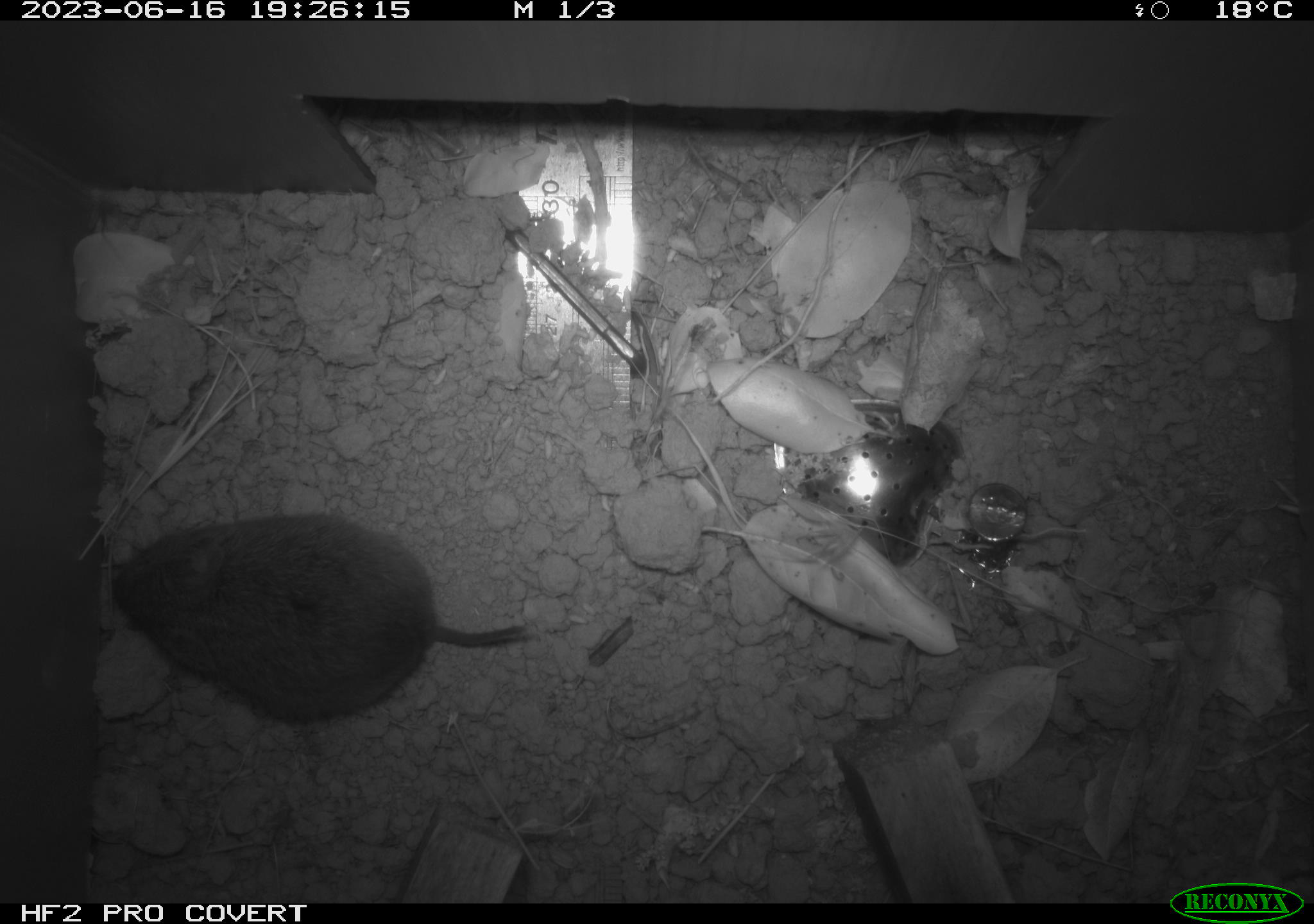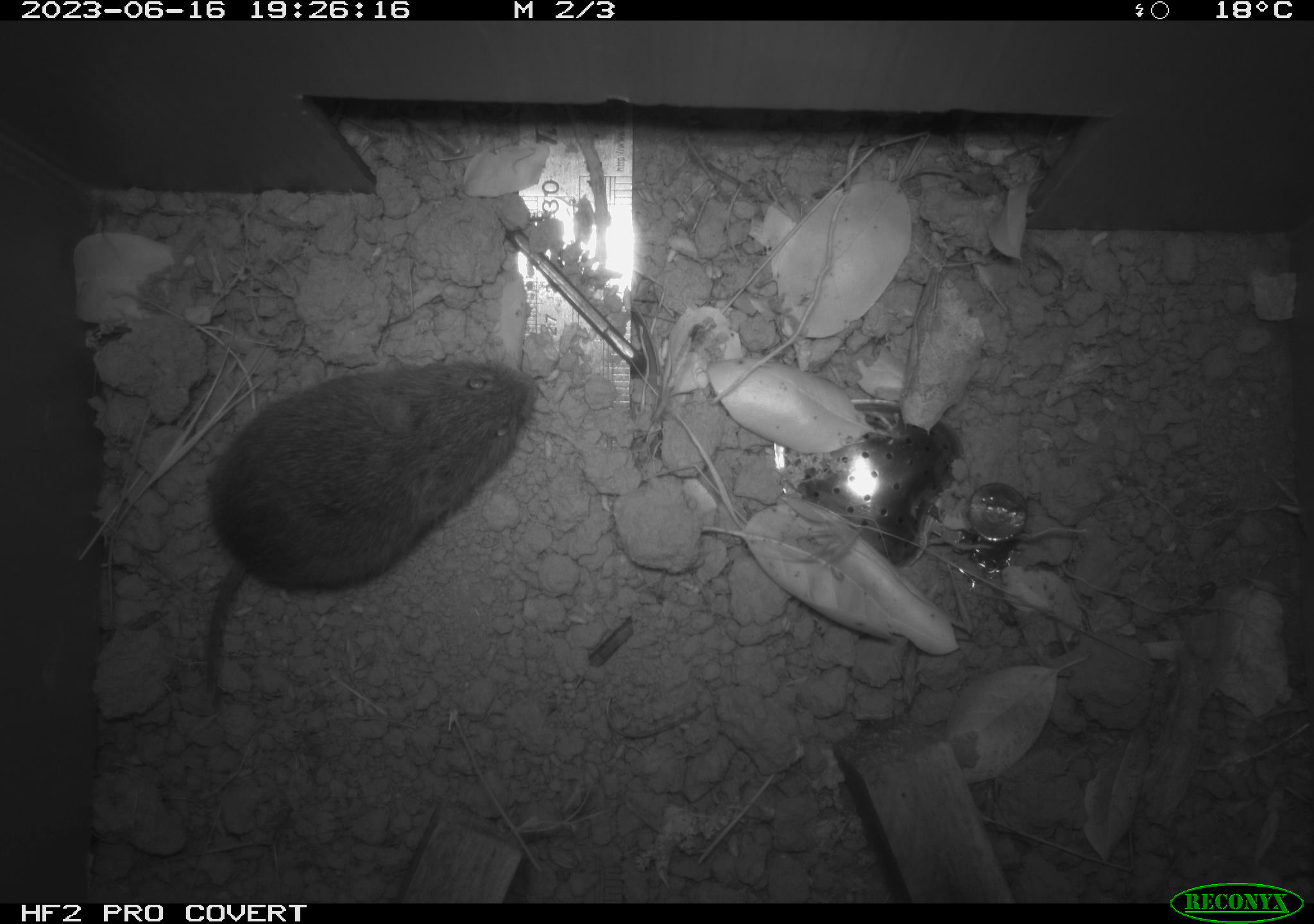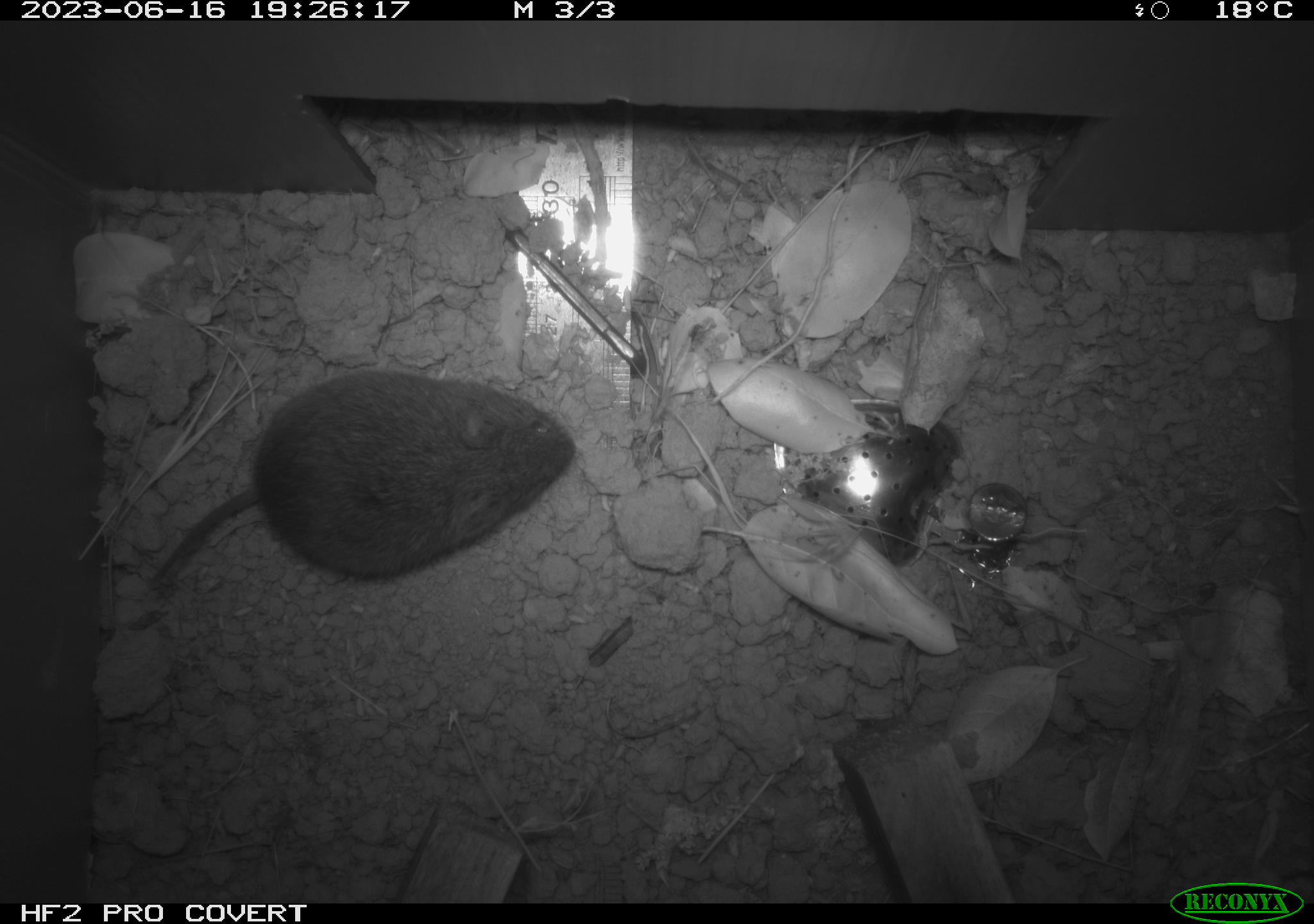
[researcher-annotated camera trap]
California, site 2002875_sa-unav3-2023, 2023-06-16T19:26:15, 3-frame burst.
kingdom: Animalia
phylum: Chordata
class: Mammalia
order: Rodentia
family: Cricetidae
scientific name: Arvicolinae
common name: voles, lemmings, and muskrats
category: arvicolinae subfamily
Arvicolinae subfamily (voles, lemmings, and muskrats) (Arvicolinae).